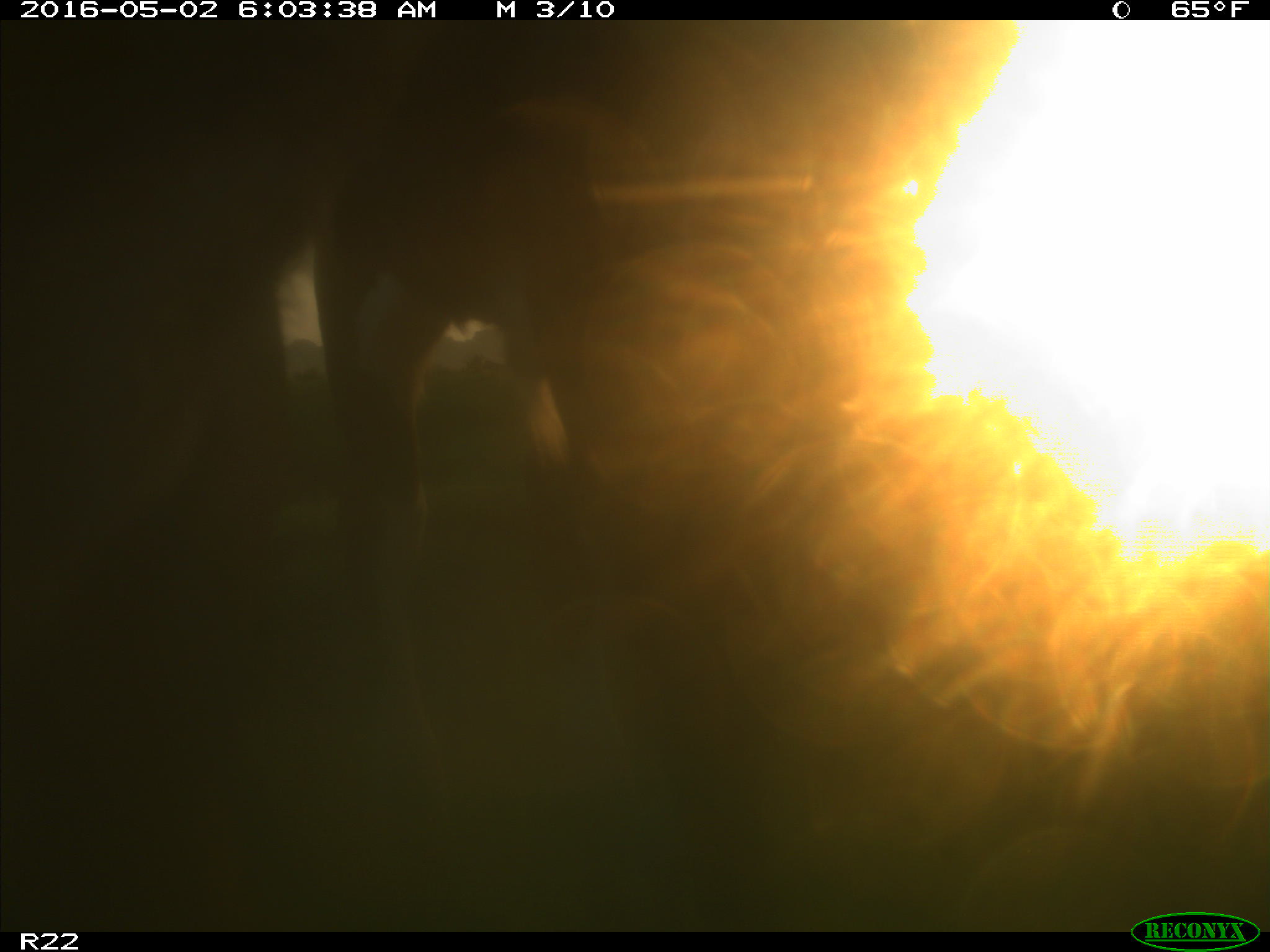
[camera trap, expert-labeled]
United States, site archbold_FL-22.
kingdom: Animalia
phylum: Chordata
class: Mammalia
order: Artiodactyla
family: Bovidae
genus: Bos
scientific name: Bos taurus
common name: domestic cow